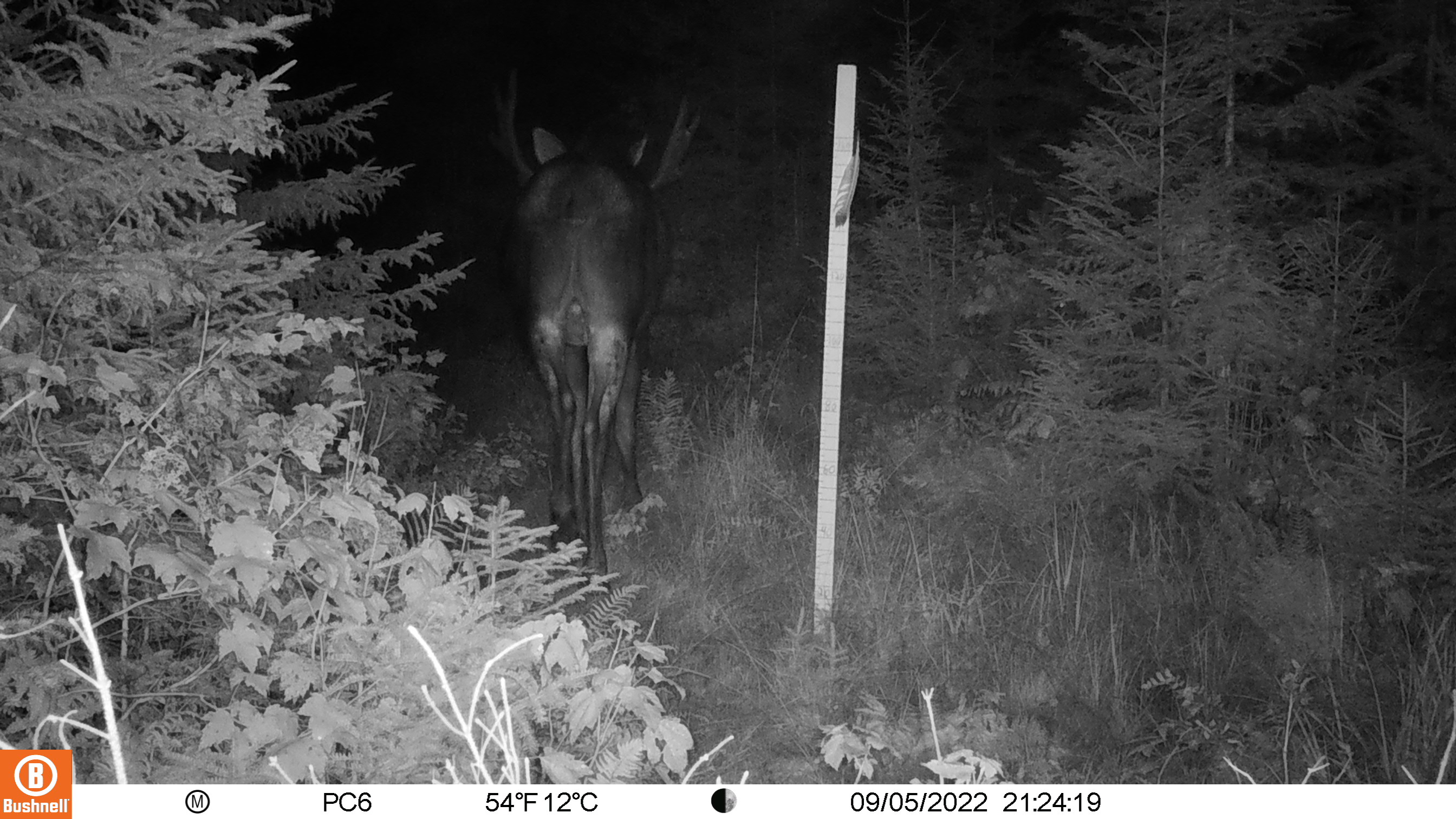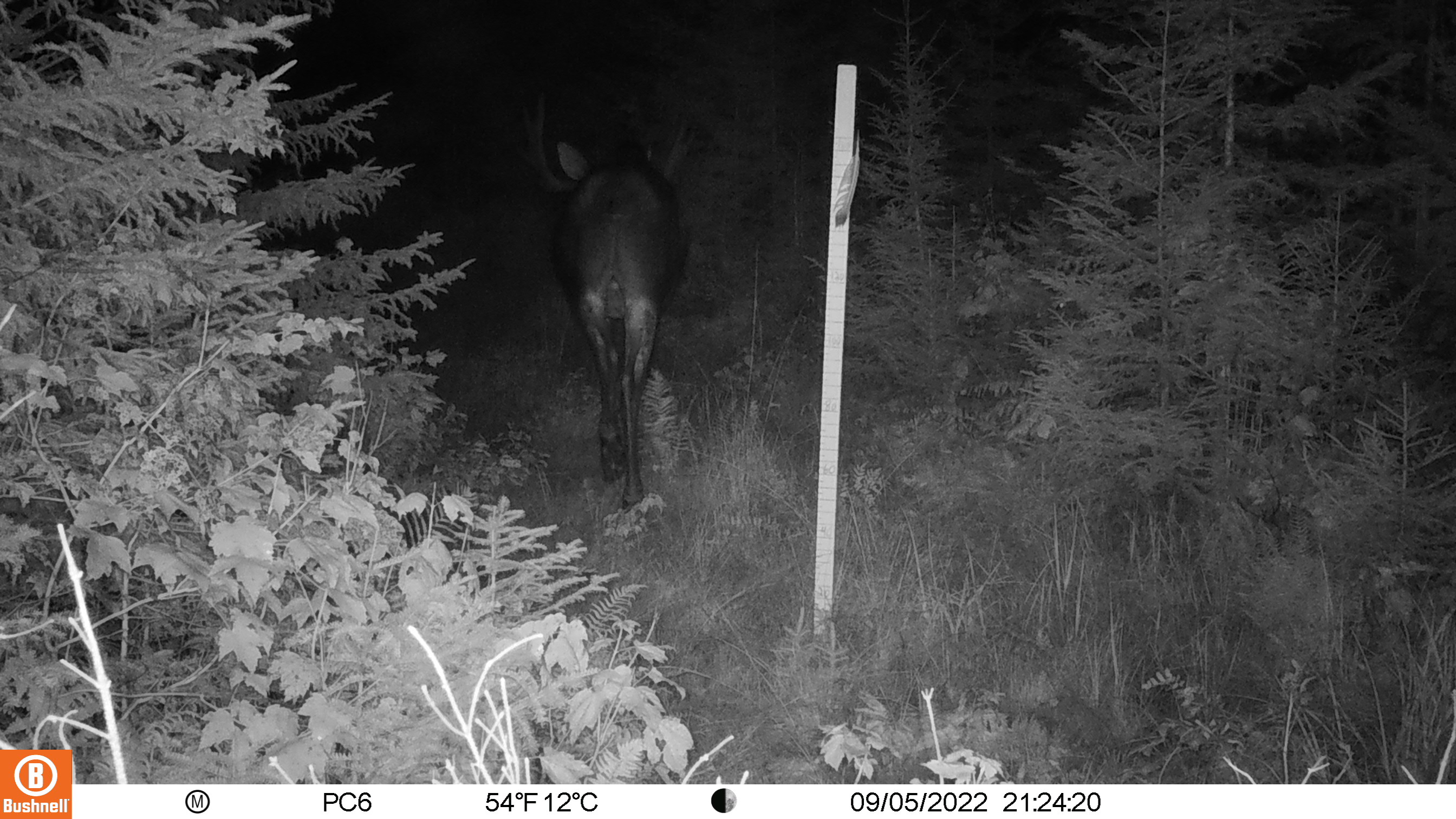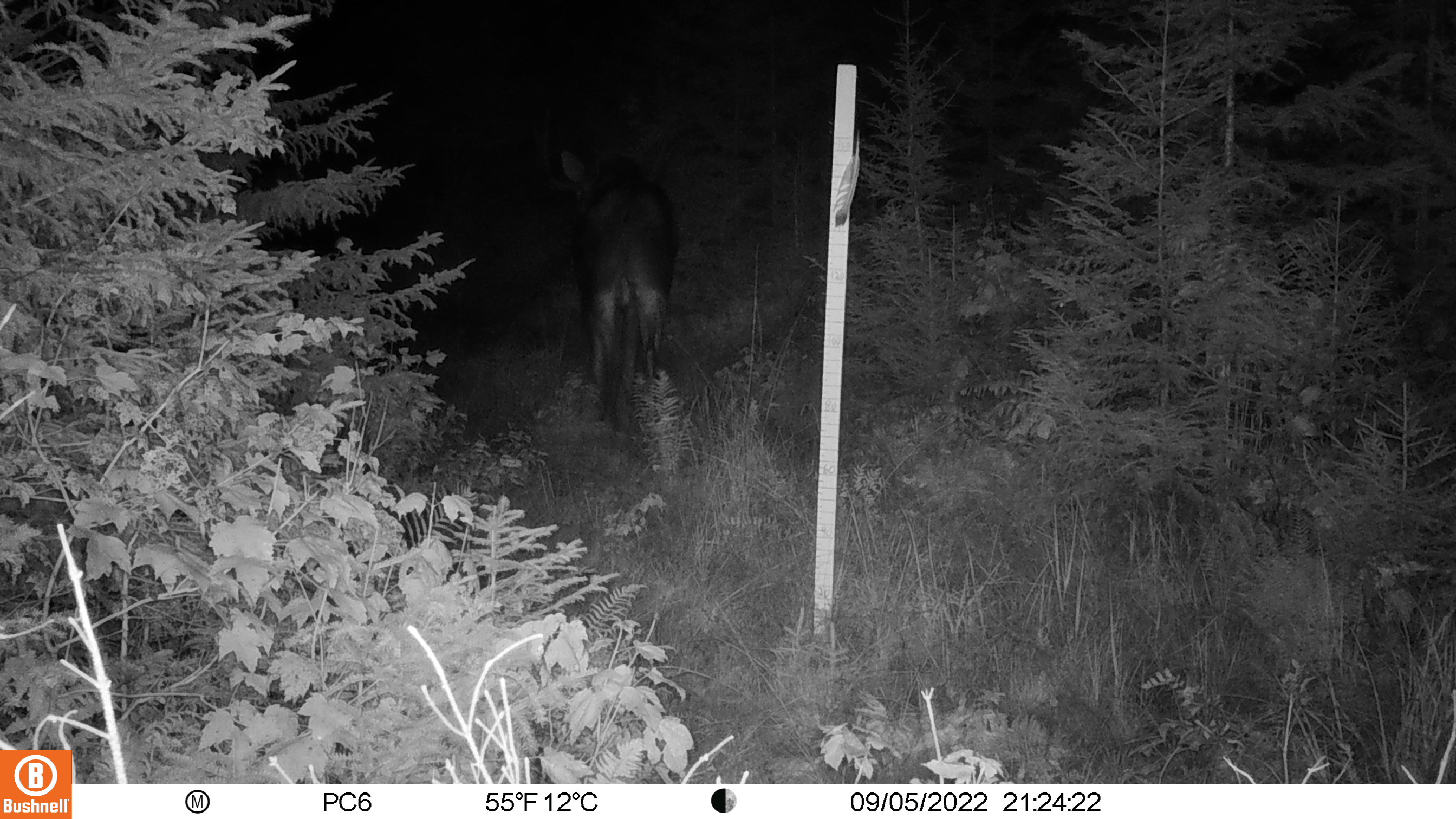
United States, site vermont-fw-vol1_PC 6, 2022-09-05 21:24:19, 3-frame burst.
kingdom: Animalia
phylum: Chordata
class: Mammalia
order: Artiodactyla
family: Cervidae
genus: Alces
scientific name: Alces alces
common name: moose